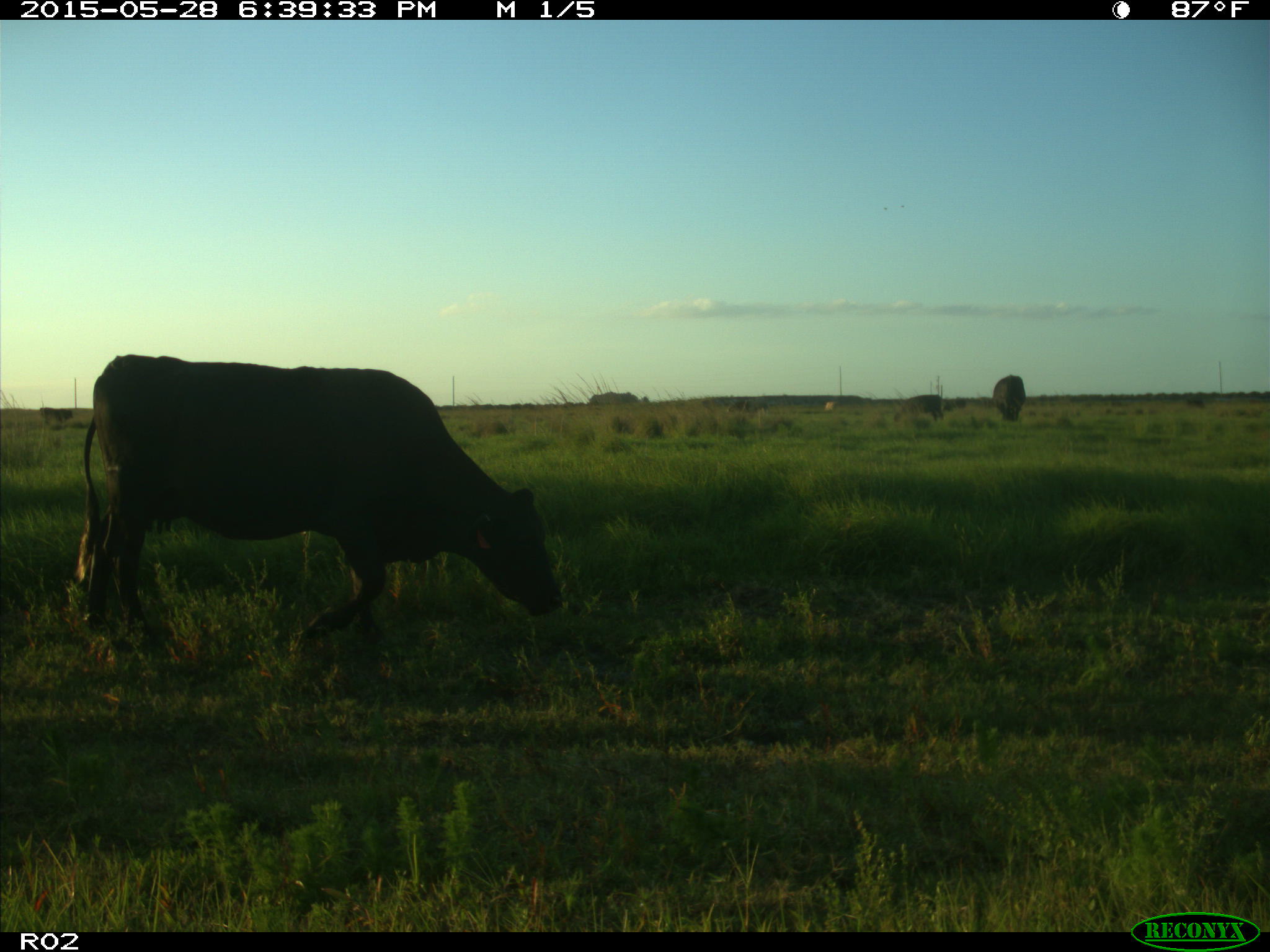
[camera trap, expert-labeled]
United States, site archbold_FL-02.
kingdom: Animalia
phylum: Chordata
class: Mammalia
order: Artiodactyla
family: Bovidae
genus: Bos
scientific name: Bos taurus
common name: domestic cow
Bos taurus (domestic cow).